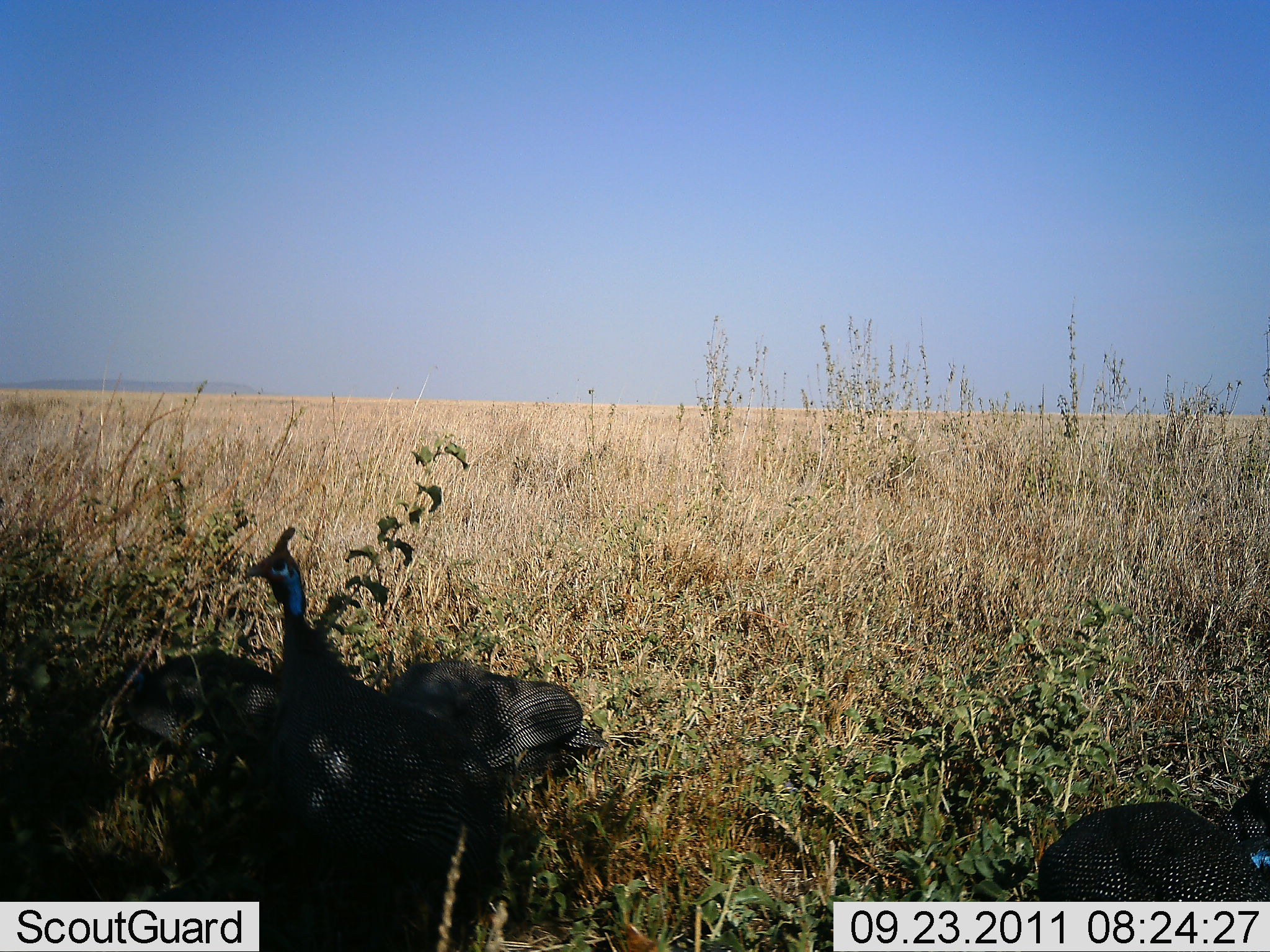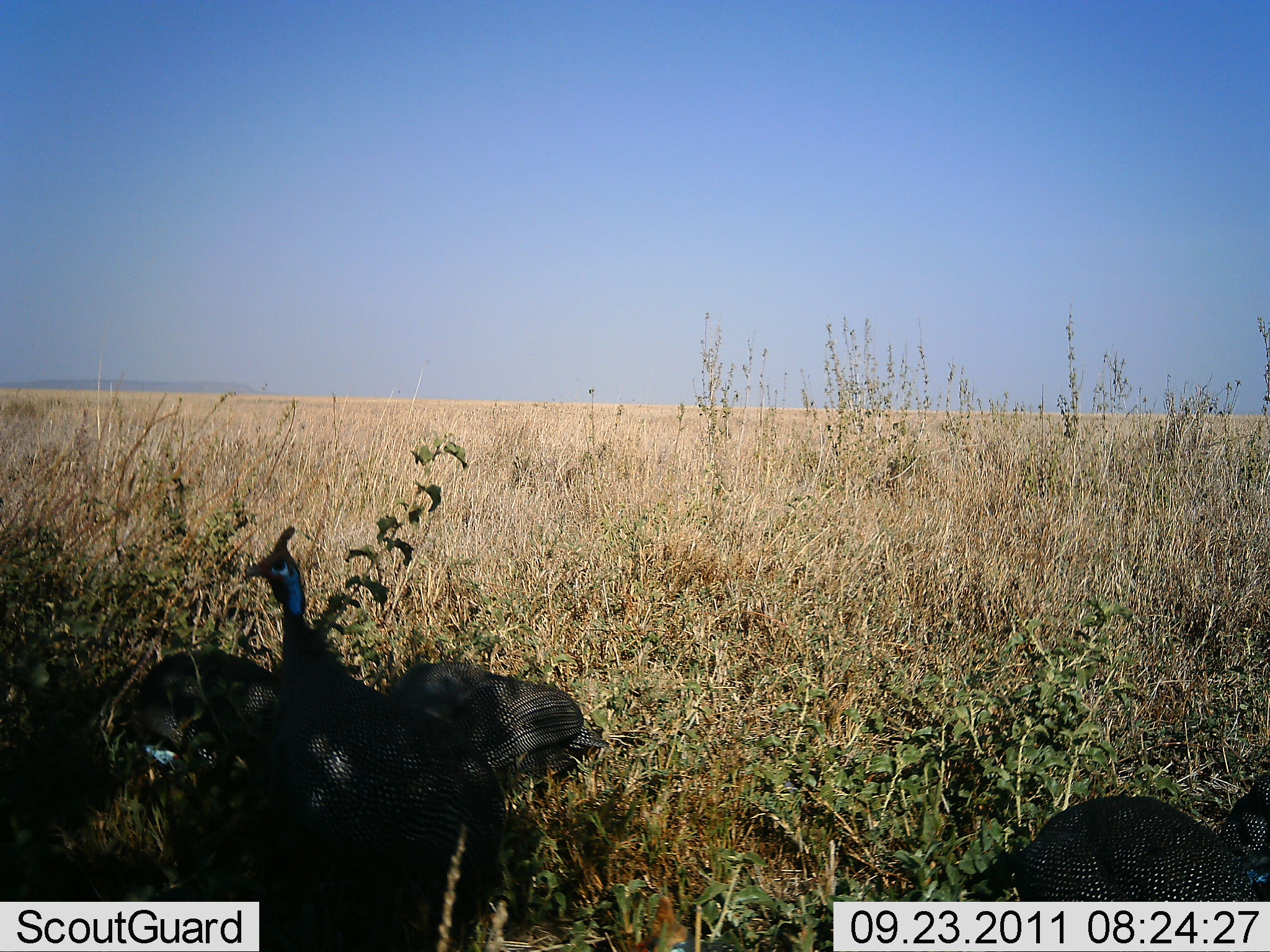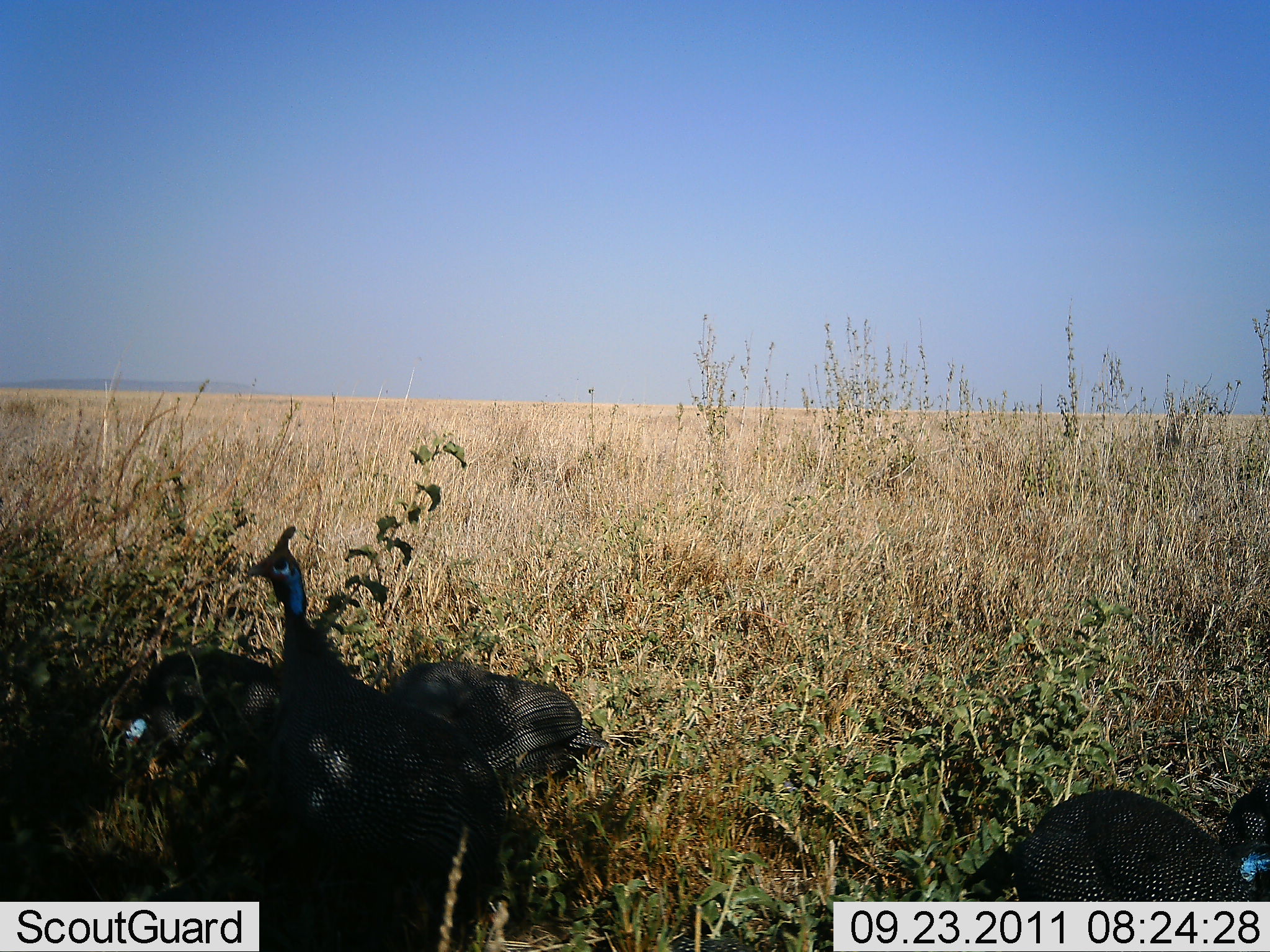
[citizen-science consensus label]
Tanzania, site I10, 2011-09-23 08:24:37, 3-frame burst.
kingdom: Animalia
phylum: Chordata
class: Aves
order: Galliformes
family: Numididae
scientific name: Numididae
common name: guinea fowl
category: guineafowl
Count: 4.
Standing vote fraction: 45%.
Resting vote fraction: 36%.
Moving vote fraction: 18%.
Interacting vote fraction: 0%.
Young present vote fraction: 0%.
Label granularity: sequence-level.